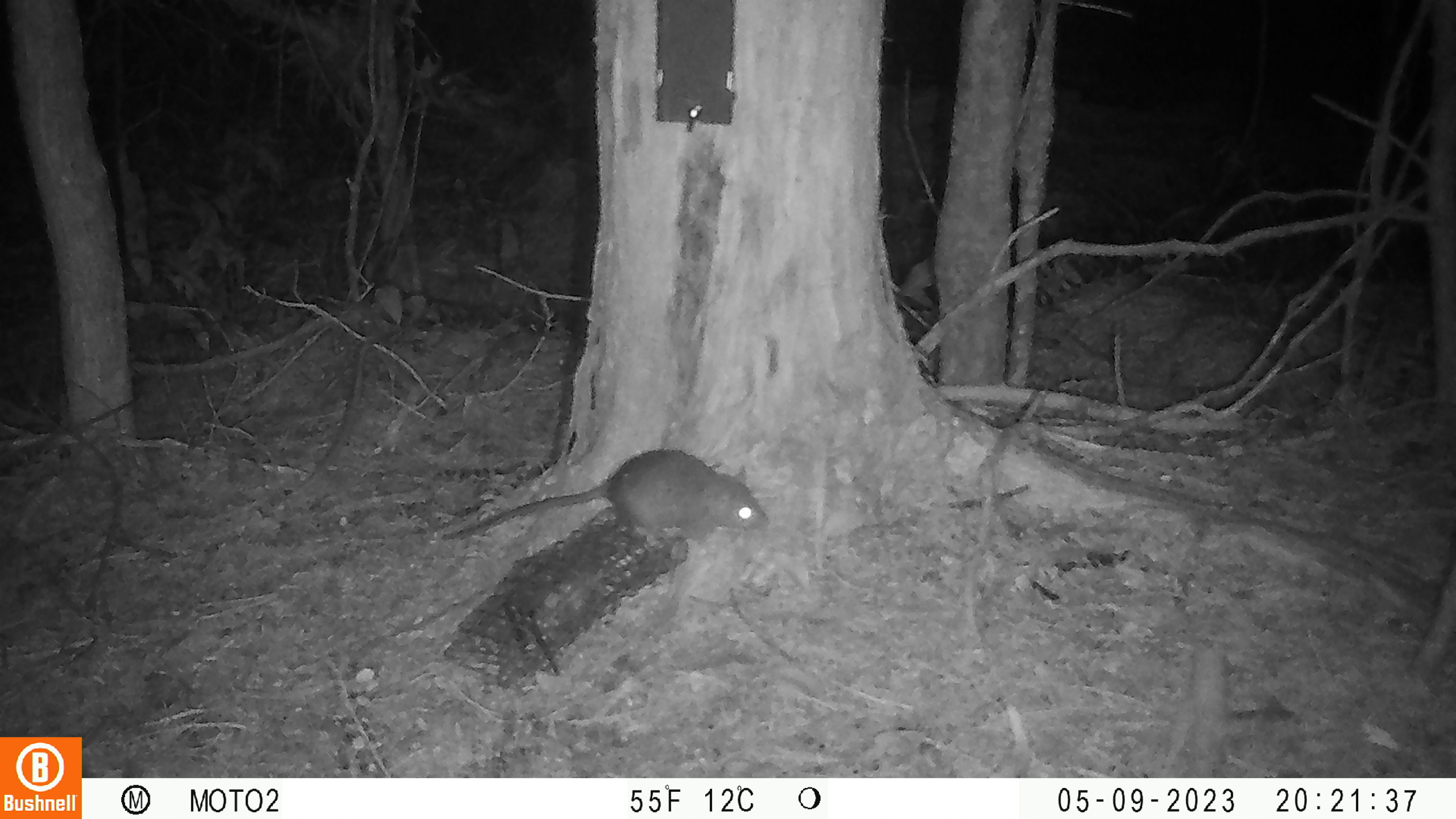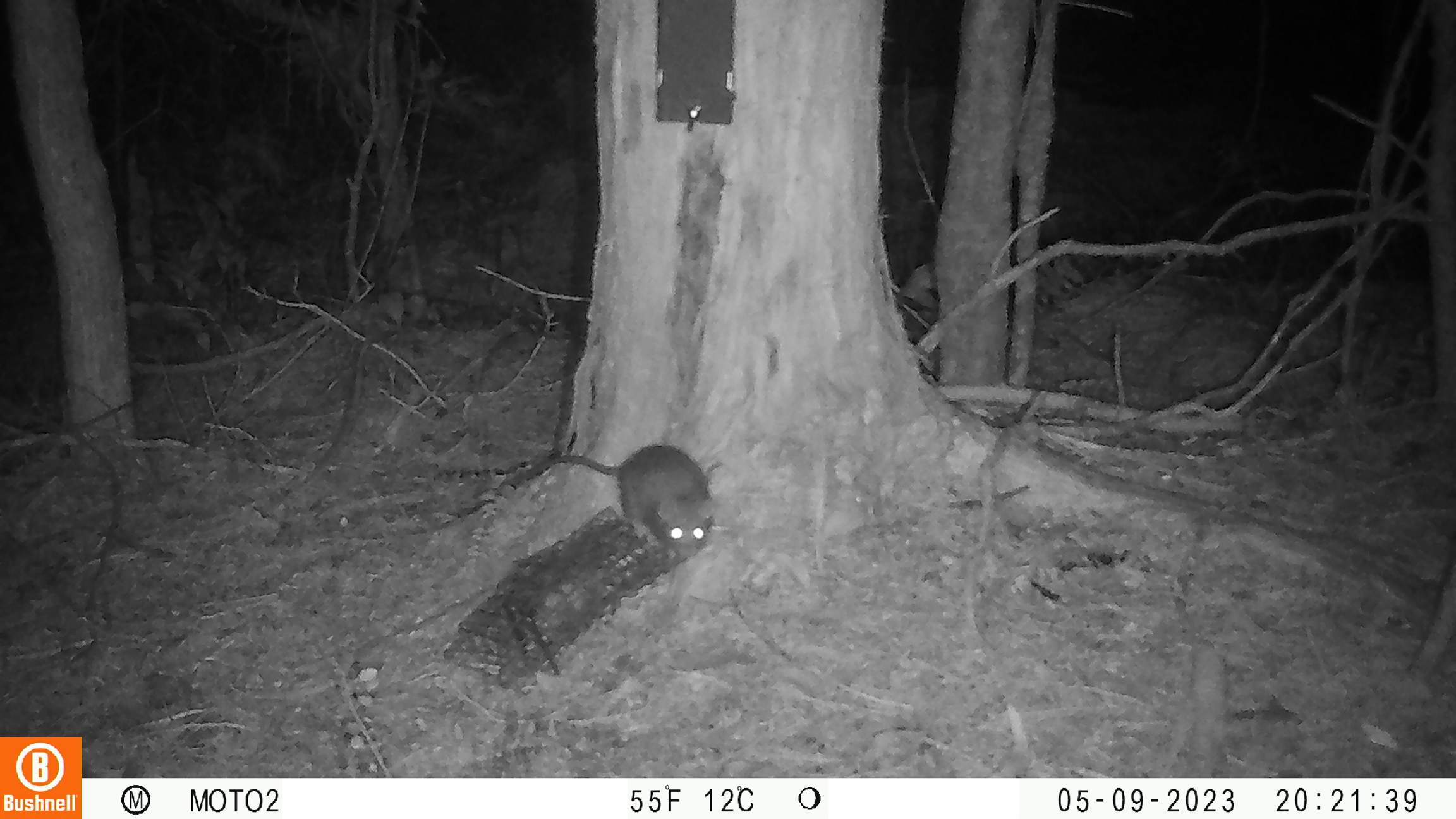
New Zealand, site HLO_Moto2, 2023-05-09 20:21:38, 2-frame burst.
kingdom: Animalia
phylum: Chordata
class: Mammalia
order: Rodentia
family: Muridae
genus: Rattus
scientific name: Rattus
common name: rat